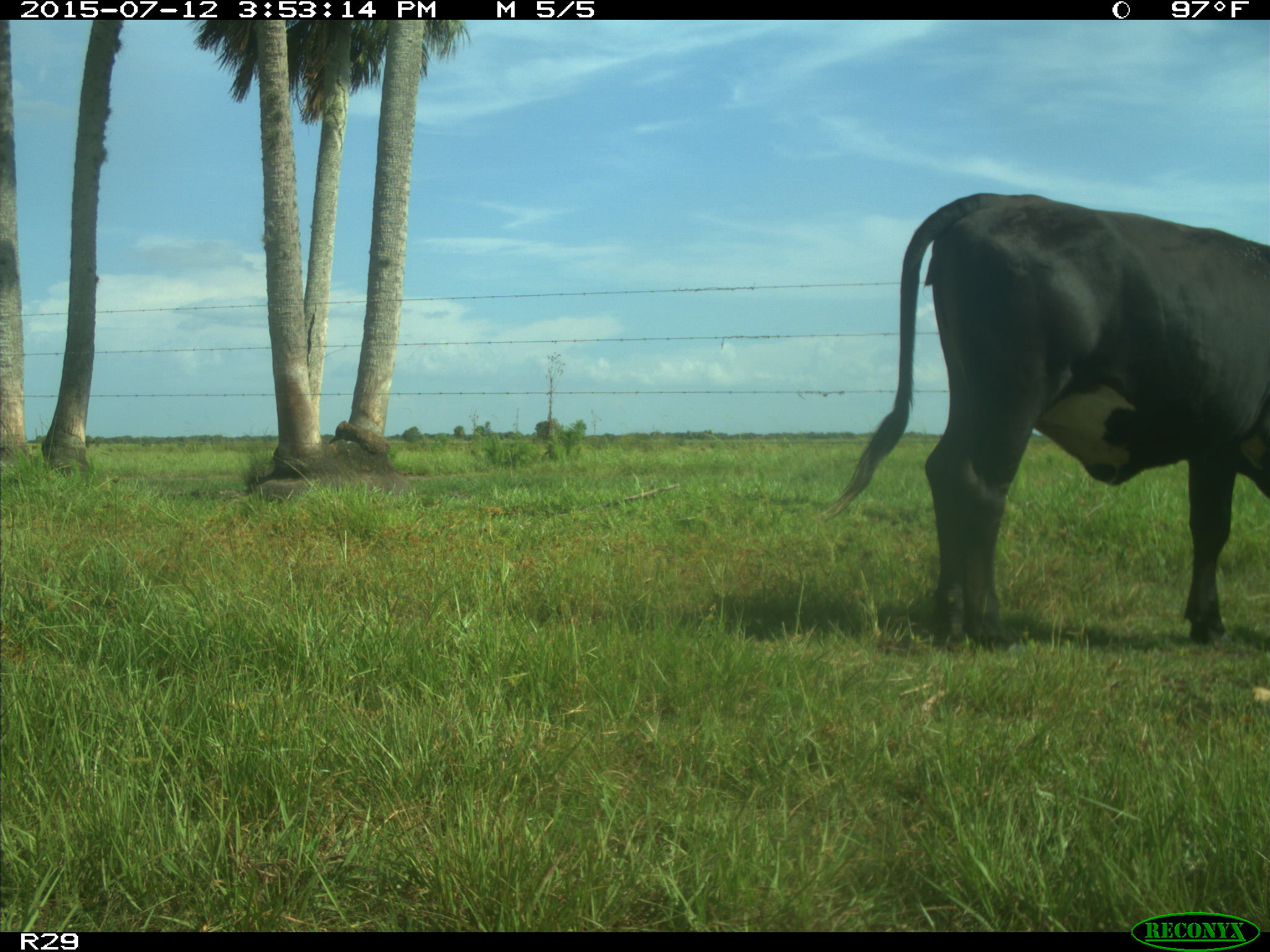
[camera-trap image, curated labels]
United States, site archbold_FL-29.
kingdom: Animalia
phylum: Chordata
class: Mammalia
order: Artiodactyla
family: Bovidae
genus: Bos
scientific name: Bos taurus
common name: domestic cow